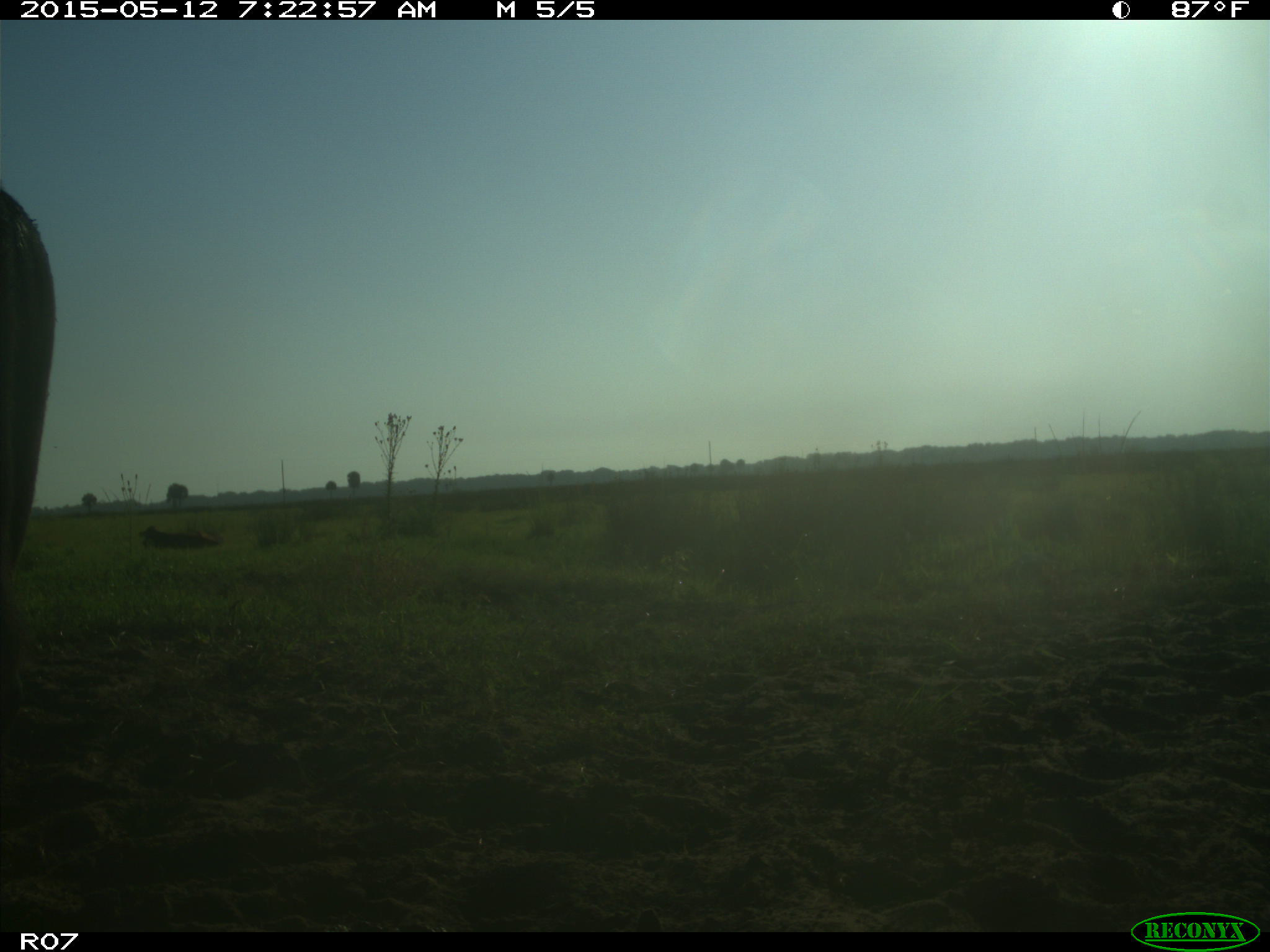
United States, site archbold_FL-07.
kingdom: Animalia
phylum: Chordata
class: Mammalia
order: Artiodactyla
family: Bovidae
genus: Bos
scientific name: Bos taurus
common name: domestic cow